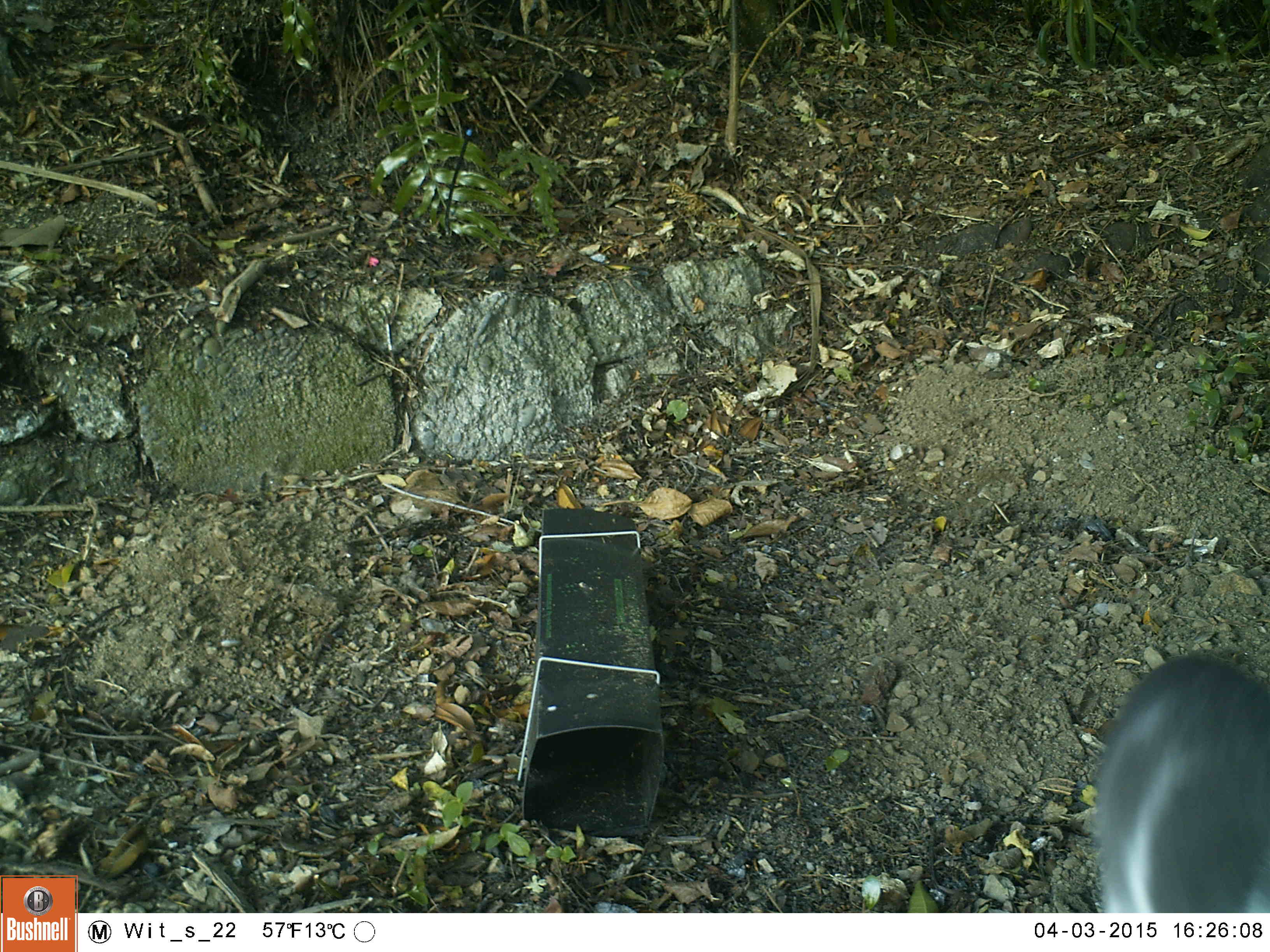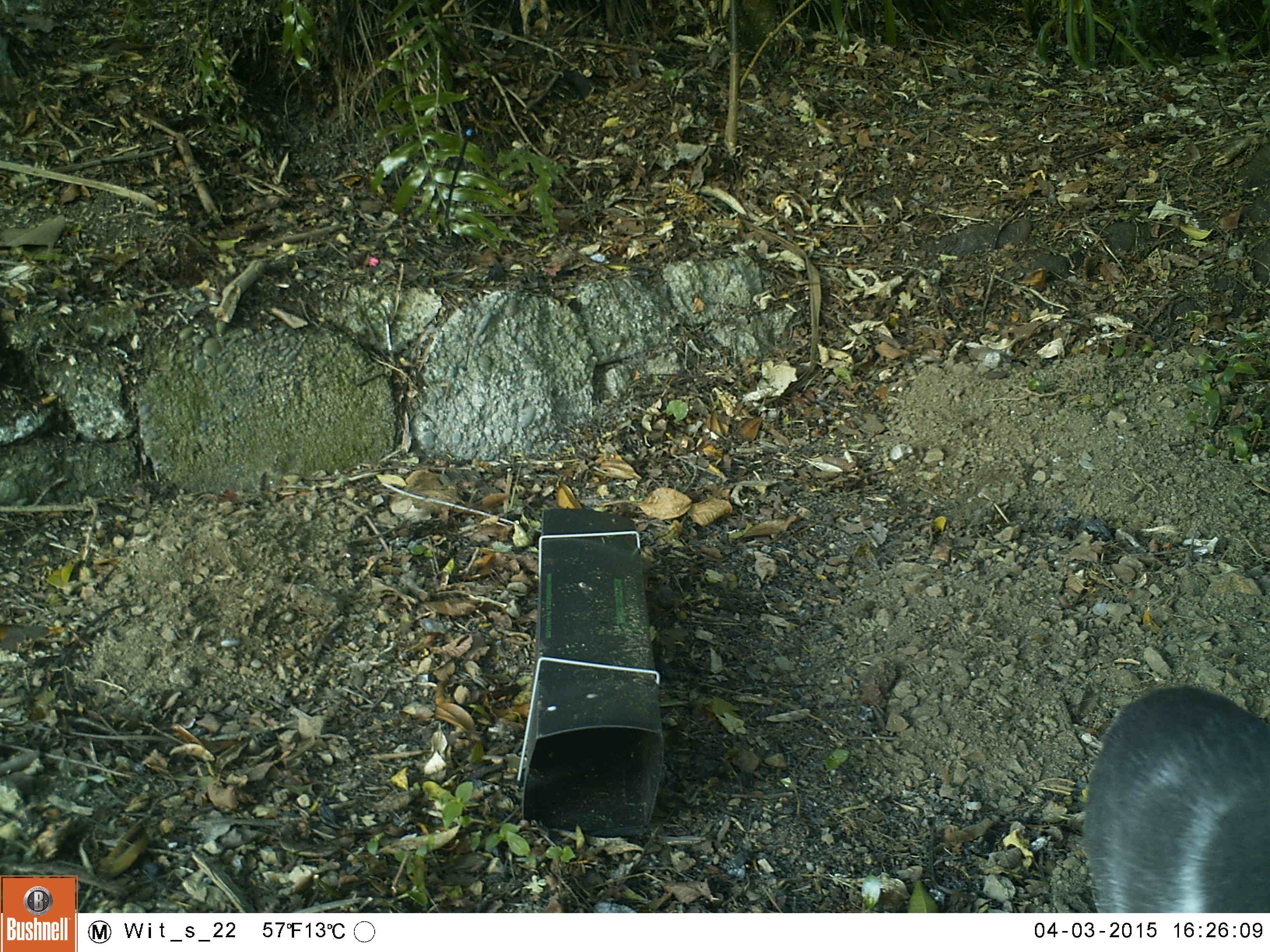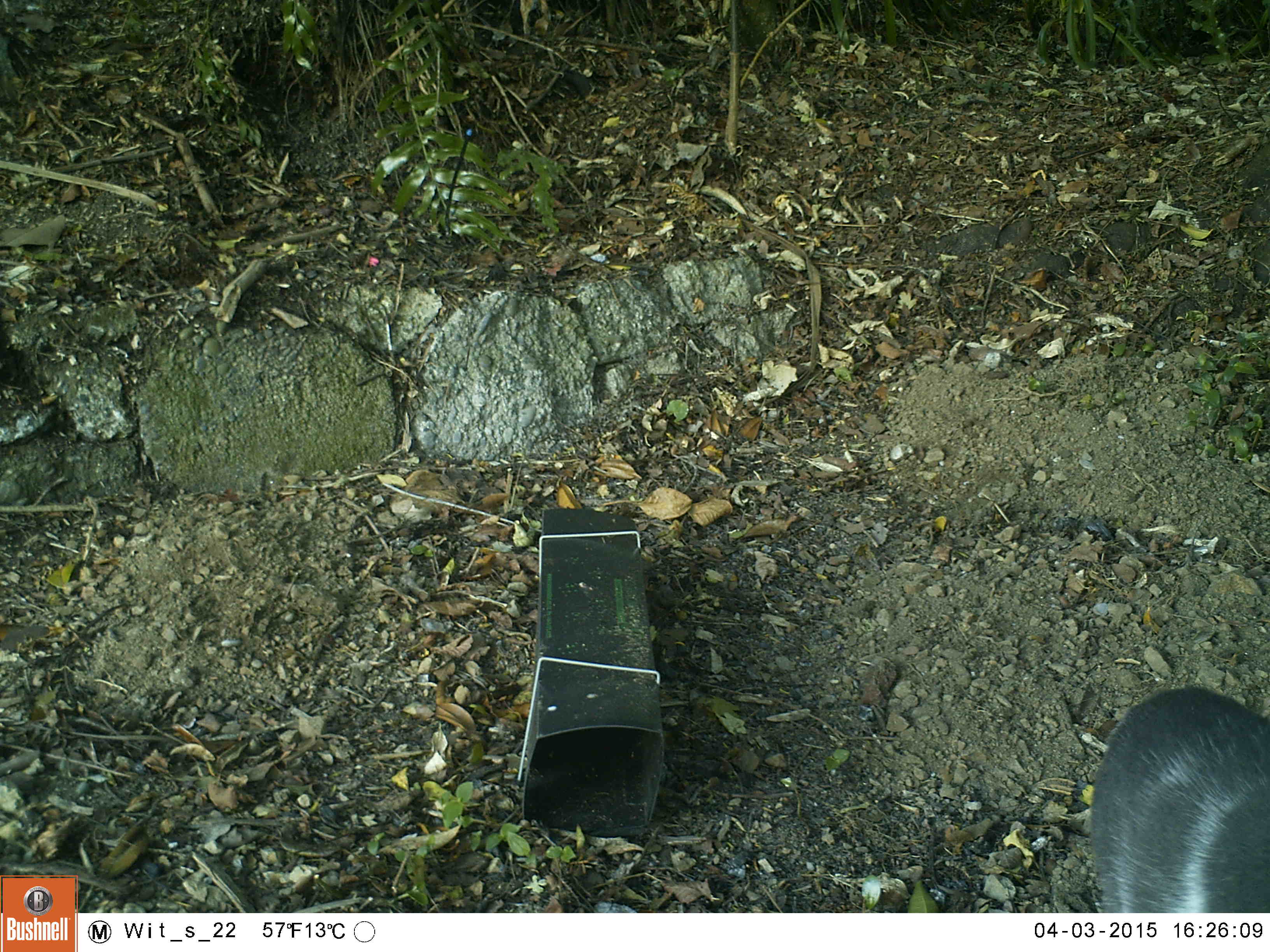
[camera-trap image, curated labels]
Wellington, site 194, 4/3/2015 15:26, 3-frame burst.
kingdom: Animalia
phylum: Chordata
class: Mammalia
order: Carnivora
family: Felidae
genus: Felis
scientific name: Felis catus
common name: cat